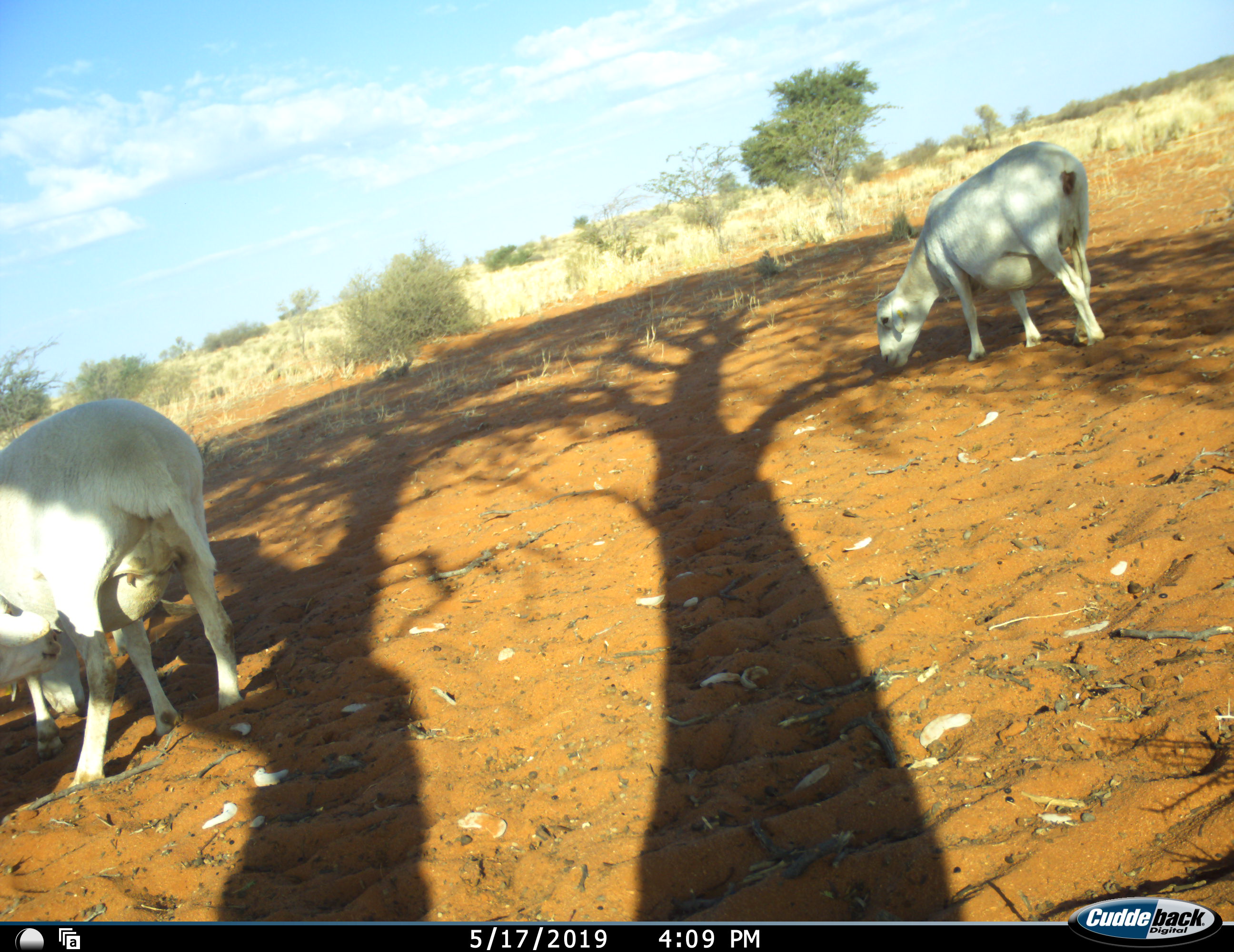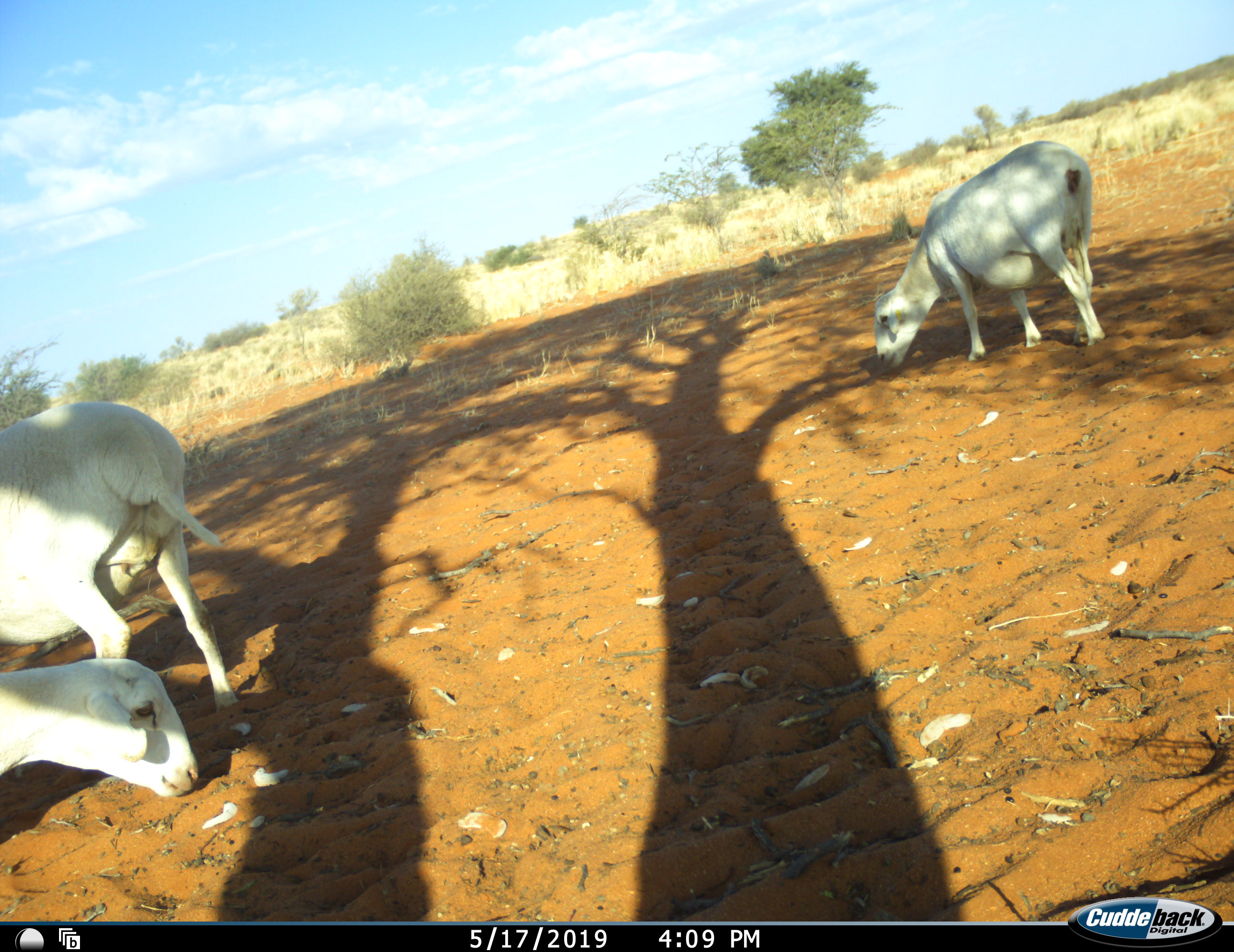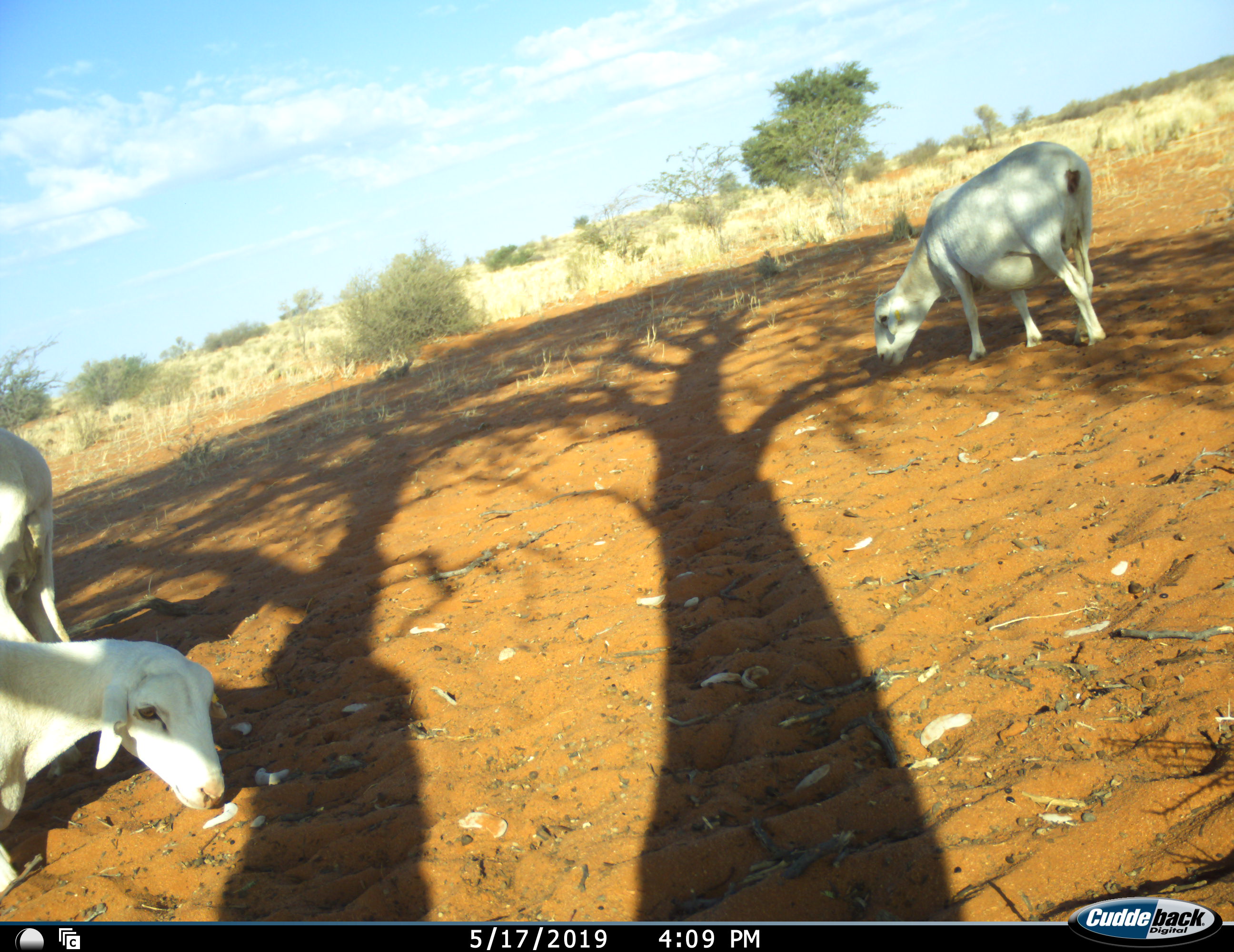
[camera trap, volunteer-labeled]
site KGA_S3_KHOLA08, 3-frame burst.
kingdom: Animalia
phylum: Chordata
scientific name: Vertebrata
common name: domestic animal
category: domesticanimal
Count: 3.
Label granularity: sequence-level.